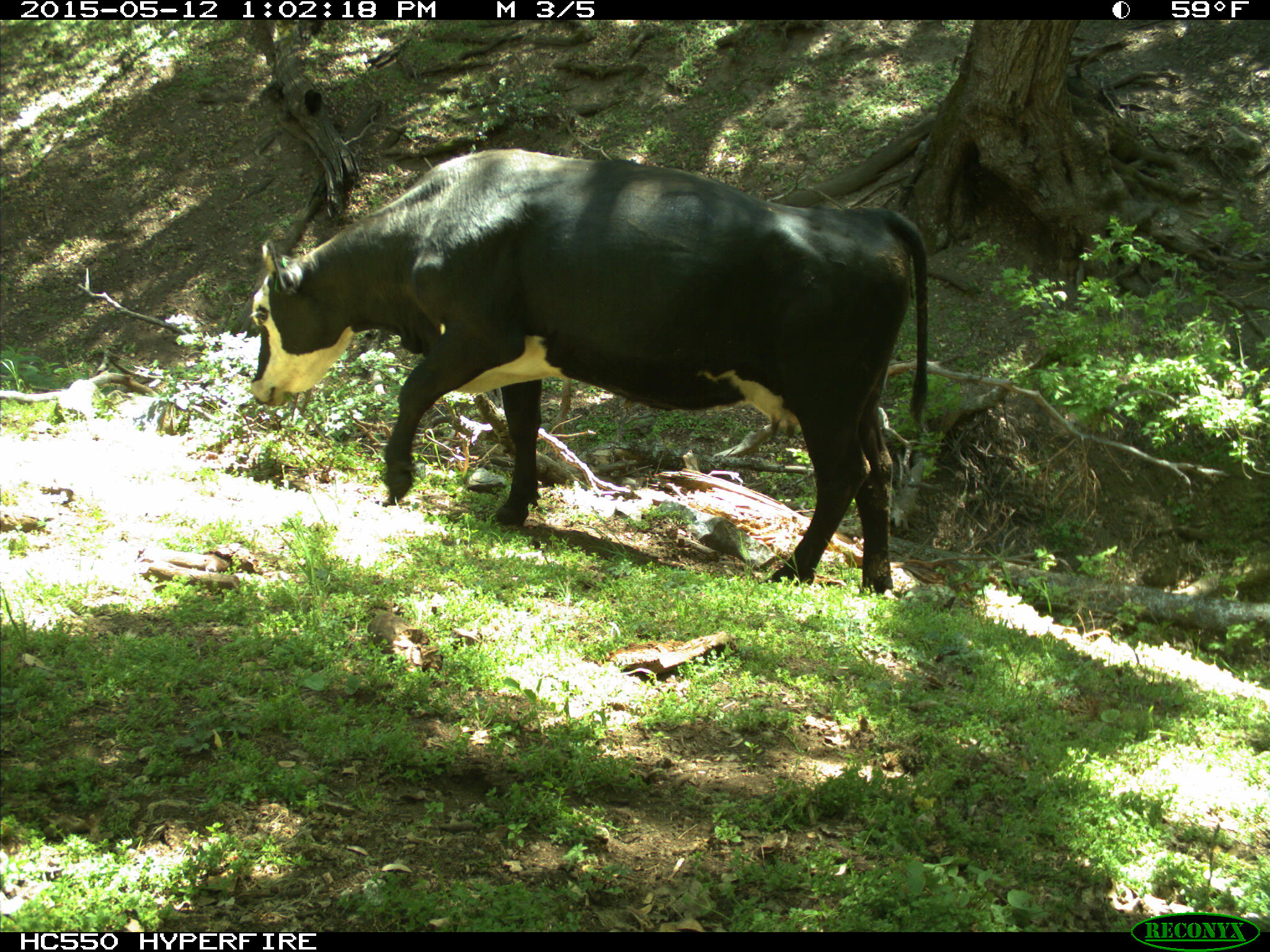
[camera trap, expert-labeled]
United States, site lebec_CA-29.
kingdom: Animalia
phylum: Chordata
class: Mammalia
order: Artiodactyla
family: Bovidae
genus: Bos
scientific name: Bos taurus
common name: domestic cow